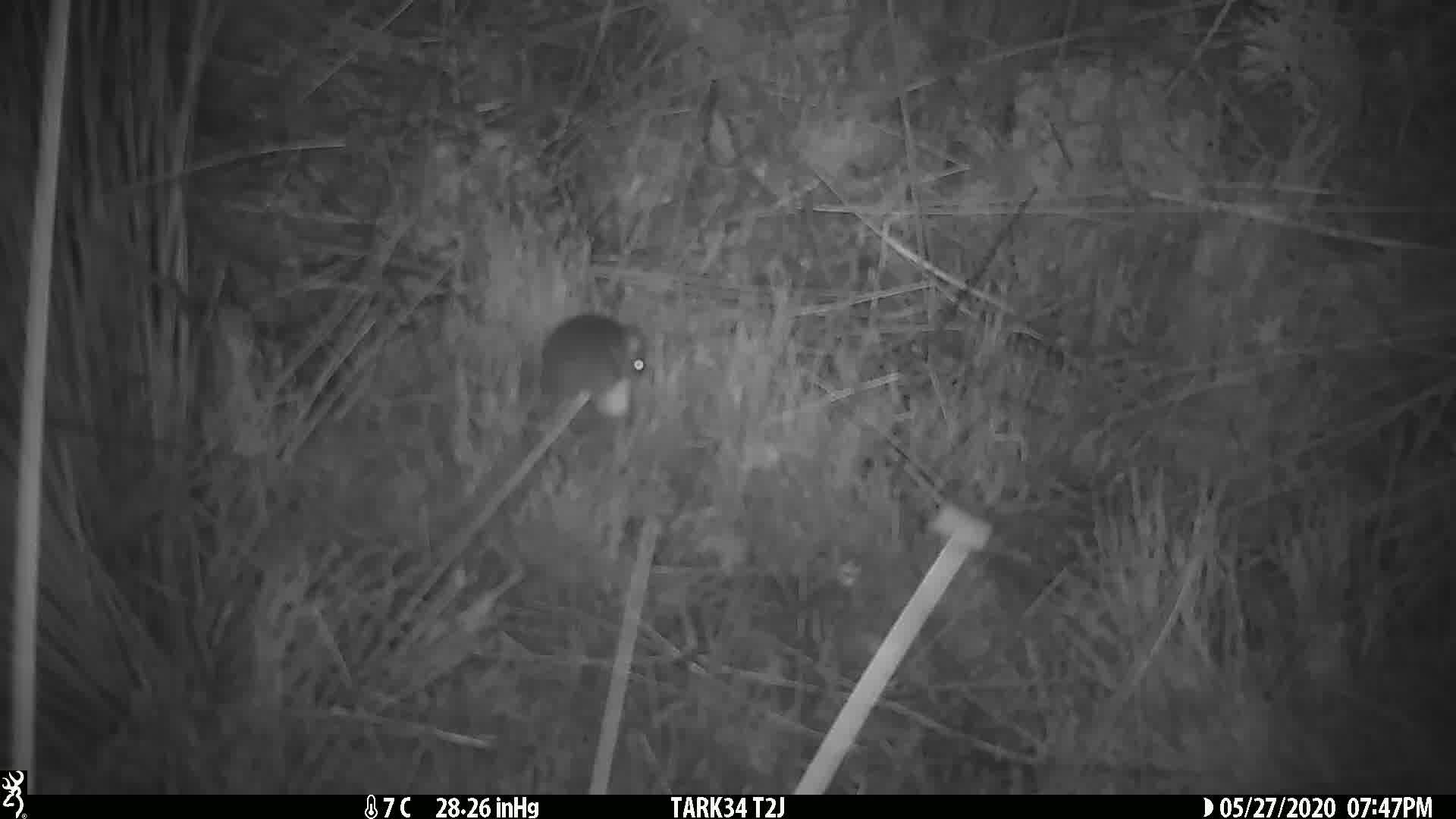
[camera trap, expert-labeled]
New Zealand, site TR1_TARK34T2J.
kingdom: Animalia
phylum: Chordata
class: Mammalia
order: Rodentia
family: Muridae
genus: Mus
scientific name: Mus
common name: mouse